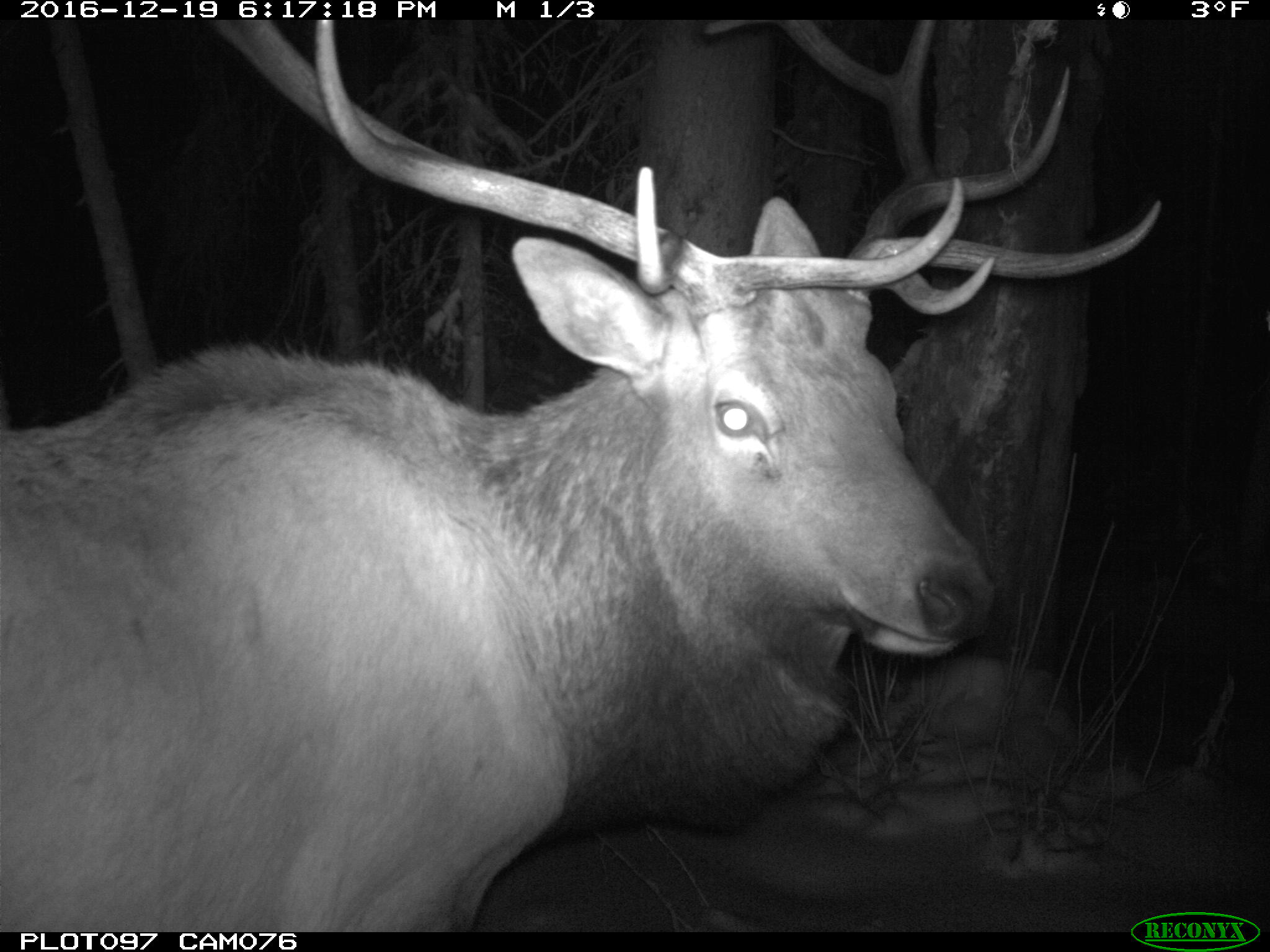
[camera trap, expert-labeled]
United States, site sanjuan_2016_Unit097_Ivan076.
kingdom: Animalia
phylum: Chordata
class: Mammalia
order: Artiodactyla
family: Cervidae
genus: Cervus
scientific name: Cervus elaphus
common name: red deer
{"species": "Cervus elaphus (red deer)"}